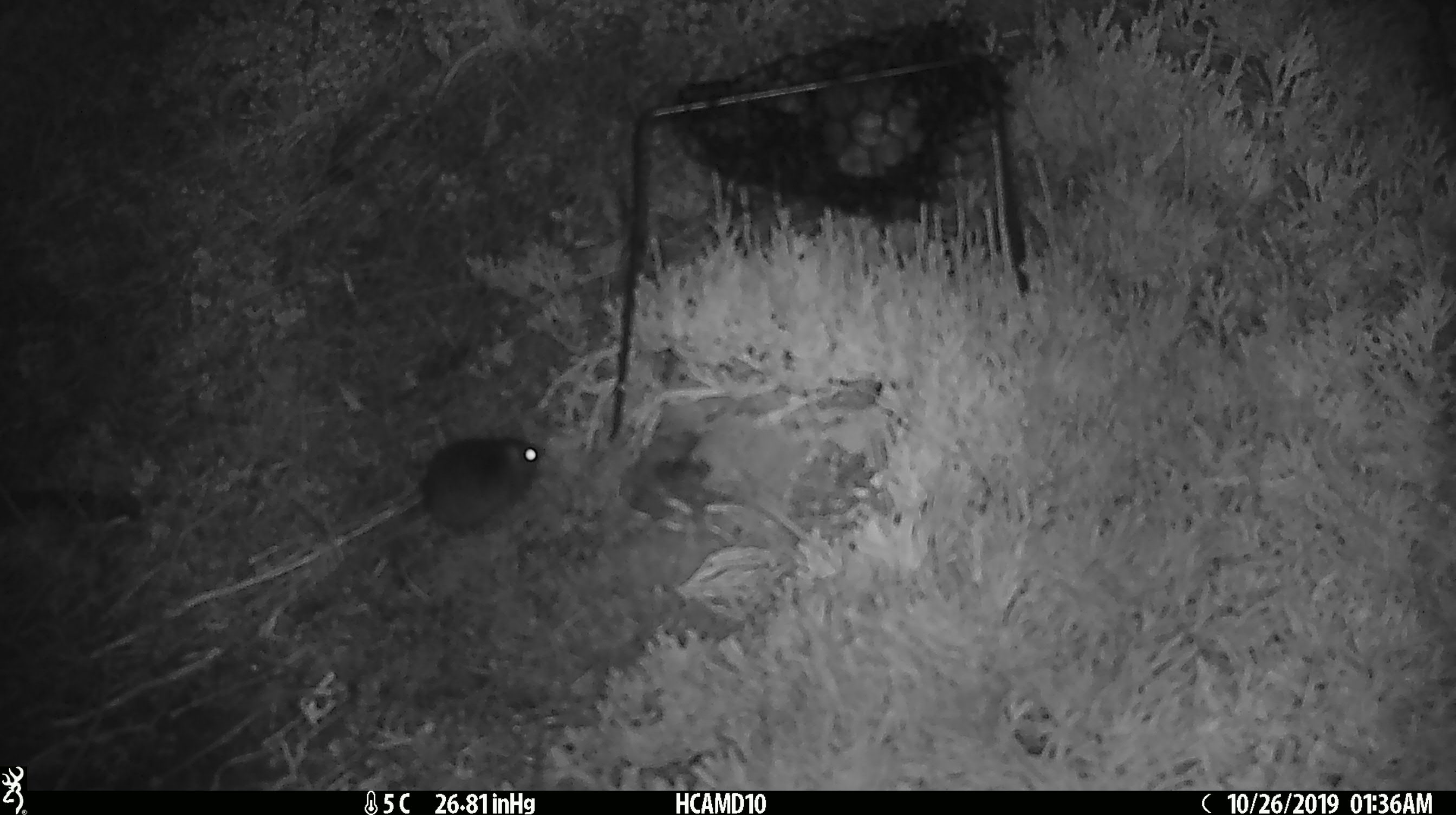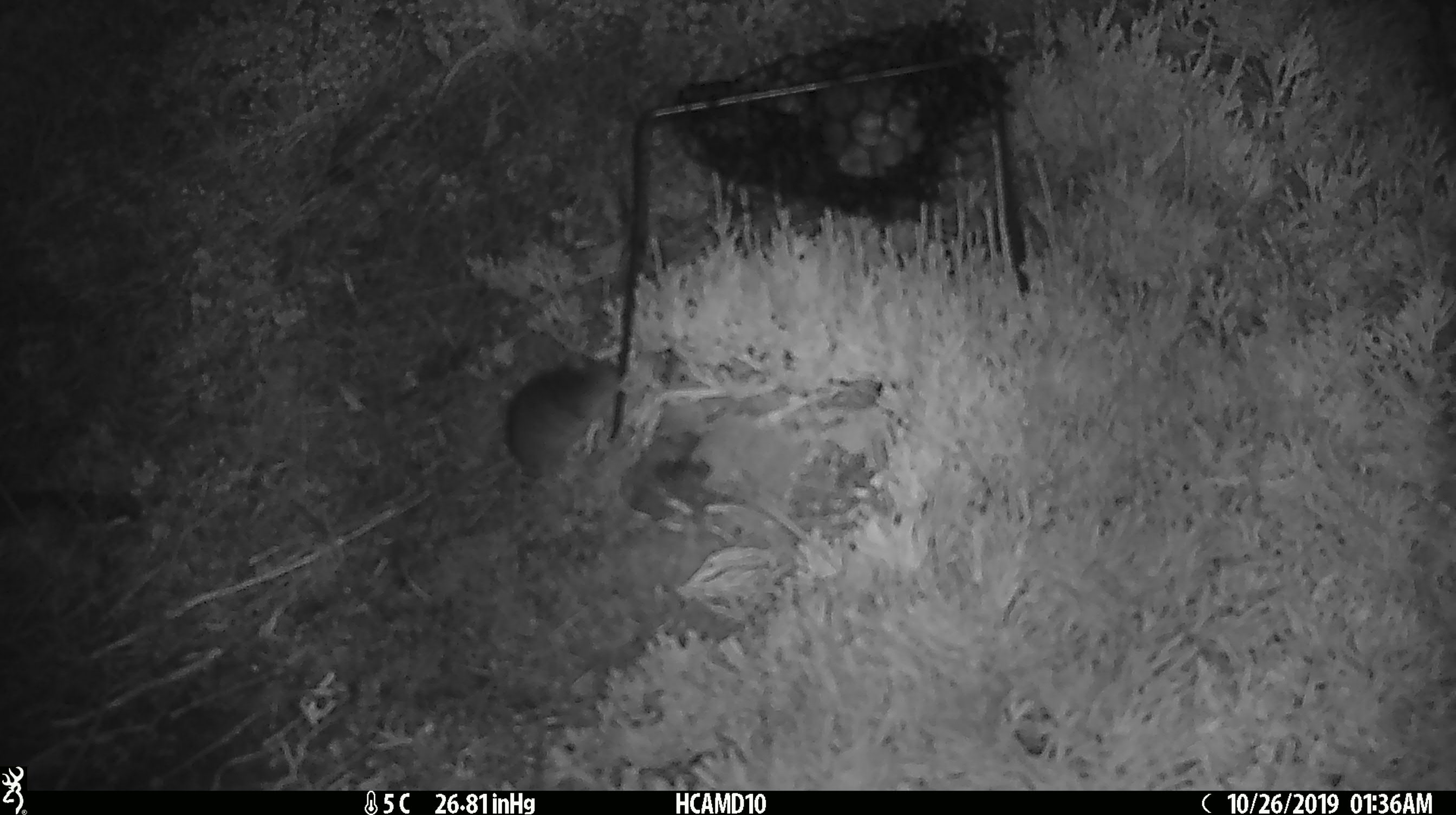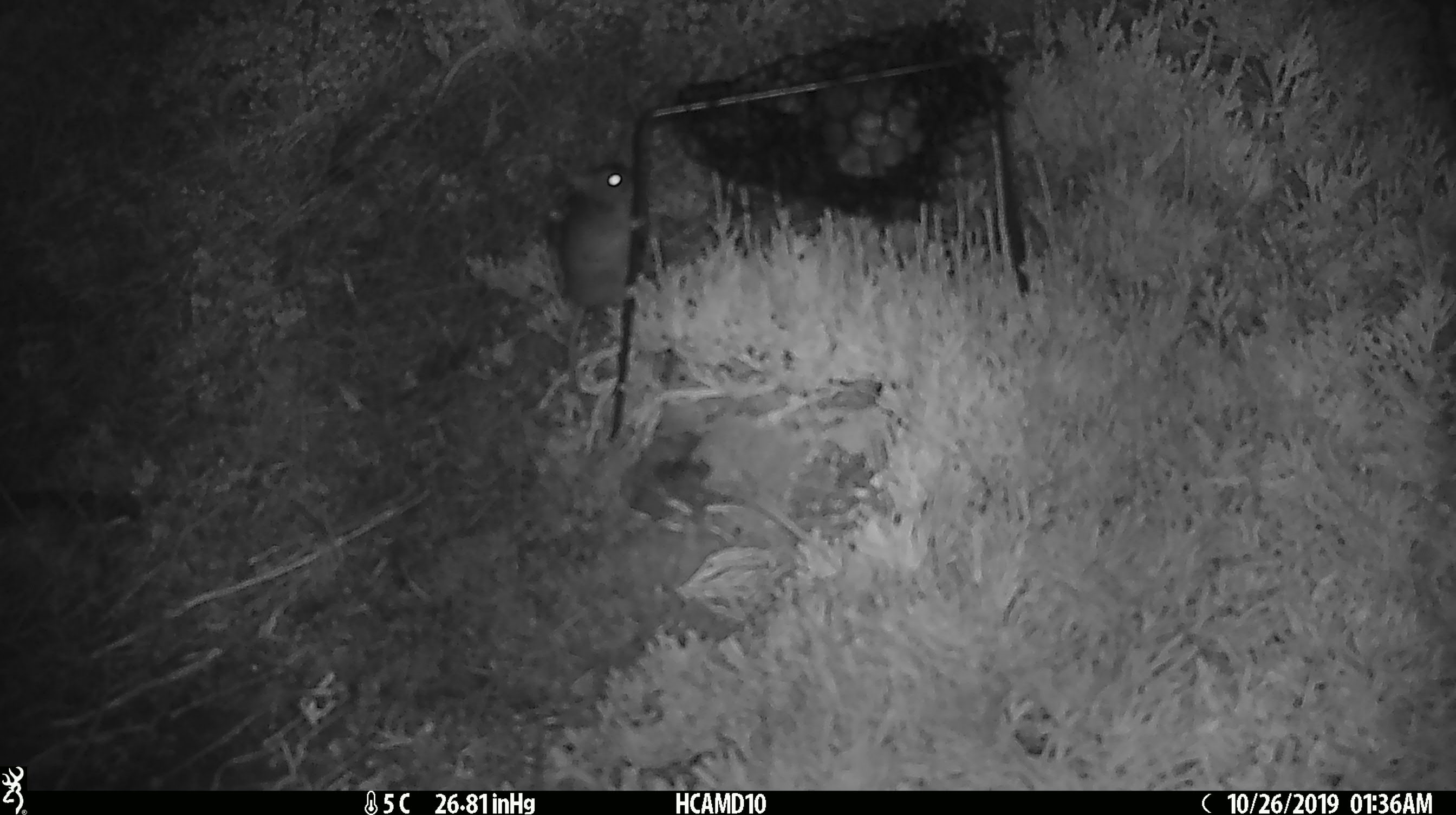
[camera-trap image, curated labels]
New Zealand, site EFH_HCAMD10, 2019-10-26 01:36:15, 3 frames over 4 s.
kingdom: Animalia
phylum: Chordata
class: Mammalia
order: Rodentia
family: Muridae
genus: Mus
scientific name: Mus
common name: mouse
Mouse (Mus).